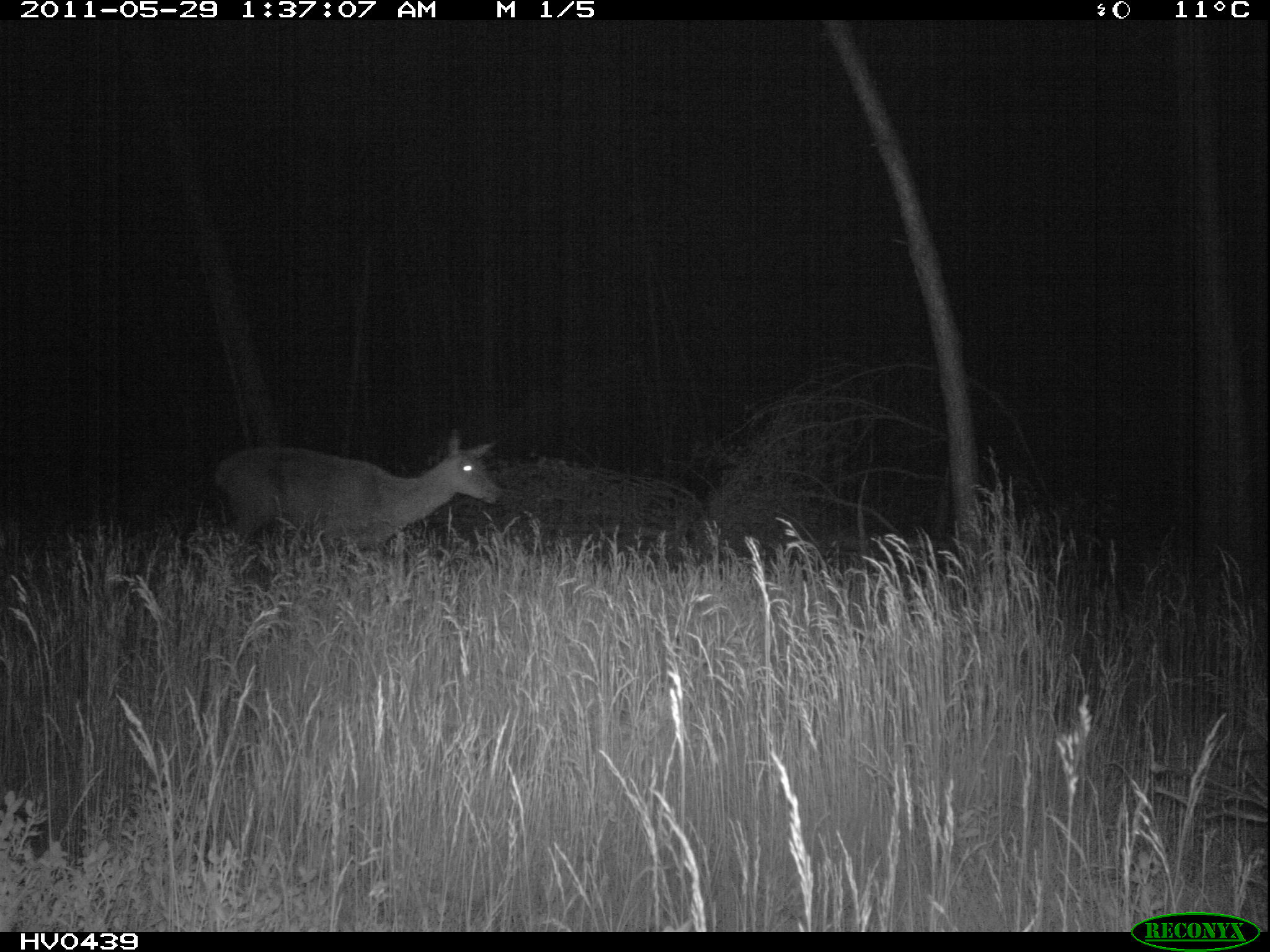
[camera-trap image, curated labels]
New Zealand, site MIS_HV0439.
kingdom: Animalia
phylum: Chordata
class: Mammalia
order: Artiodactyla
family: Cervidae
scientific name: Cervidae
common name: deer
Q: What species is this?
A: Deer (Cervidae).